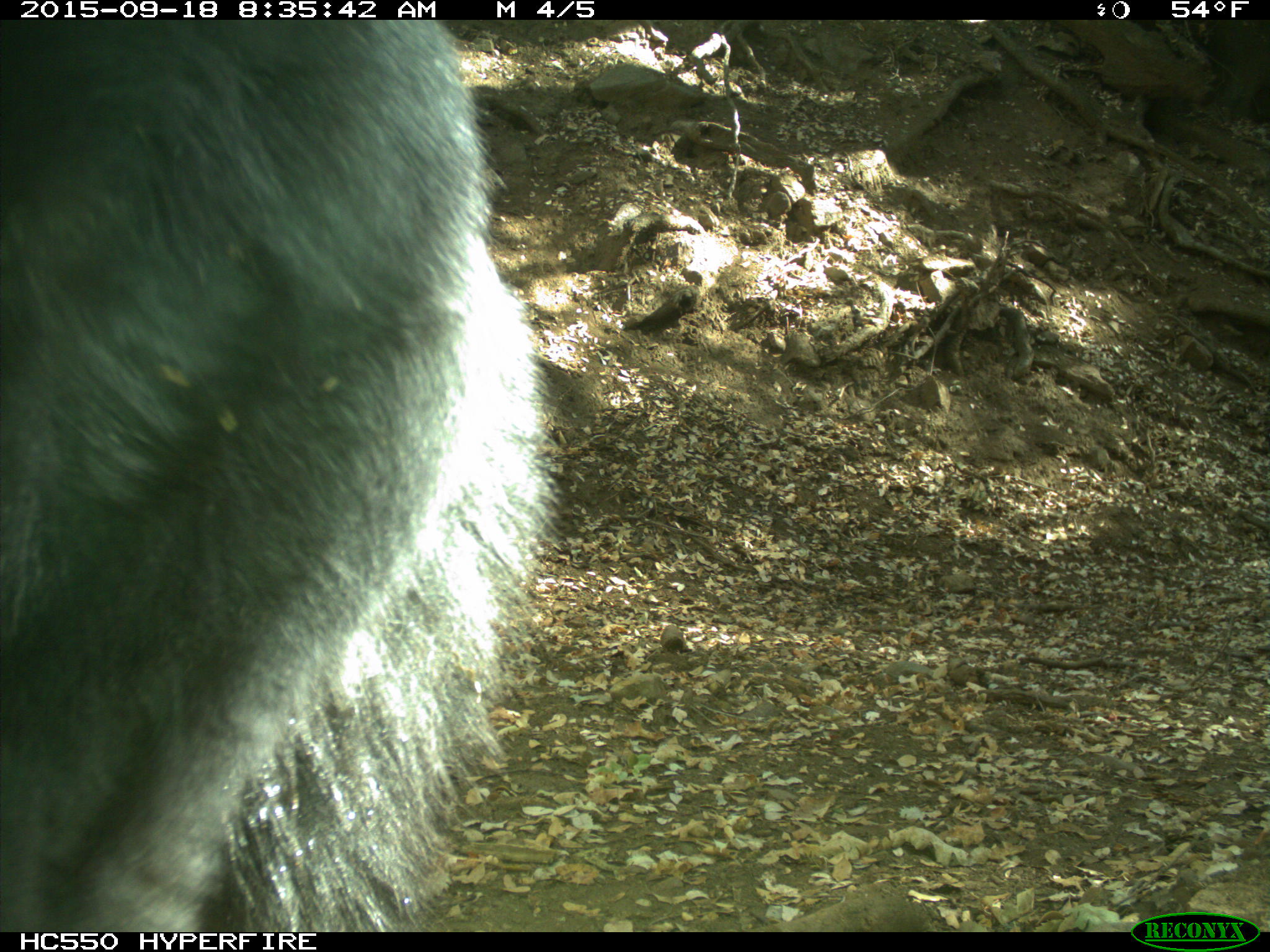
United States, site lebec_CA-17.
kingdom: Animalia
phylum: Chordata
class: Mammalia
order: Carnivora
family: Ursidae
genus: Ursus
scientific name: Ursus americanus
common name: american black bear